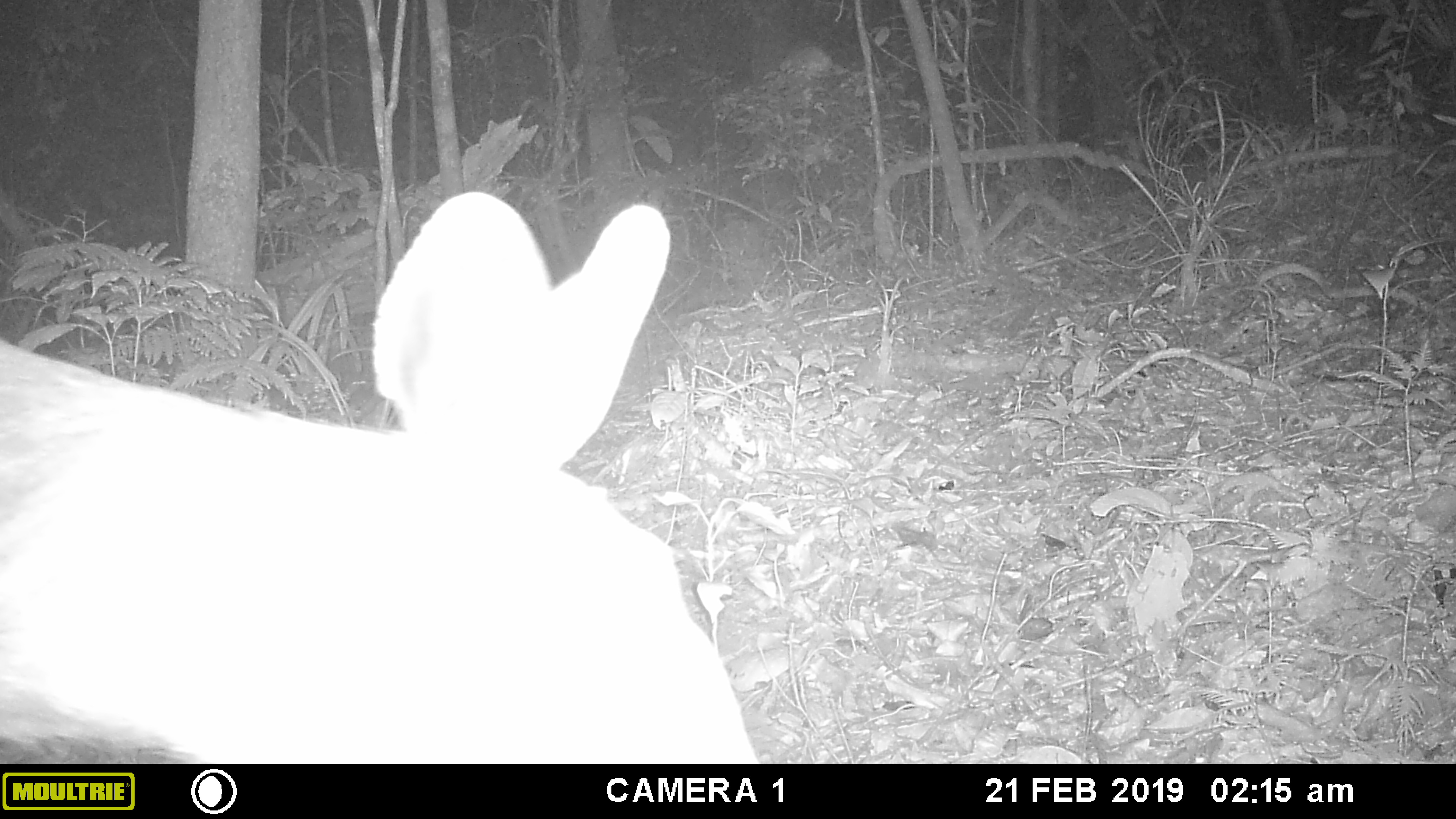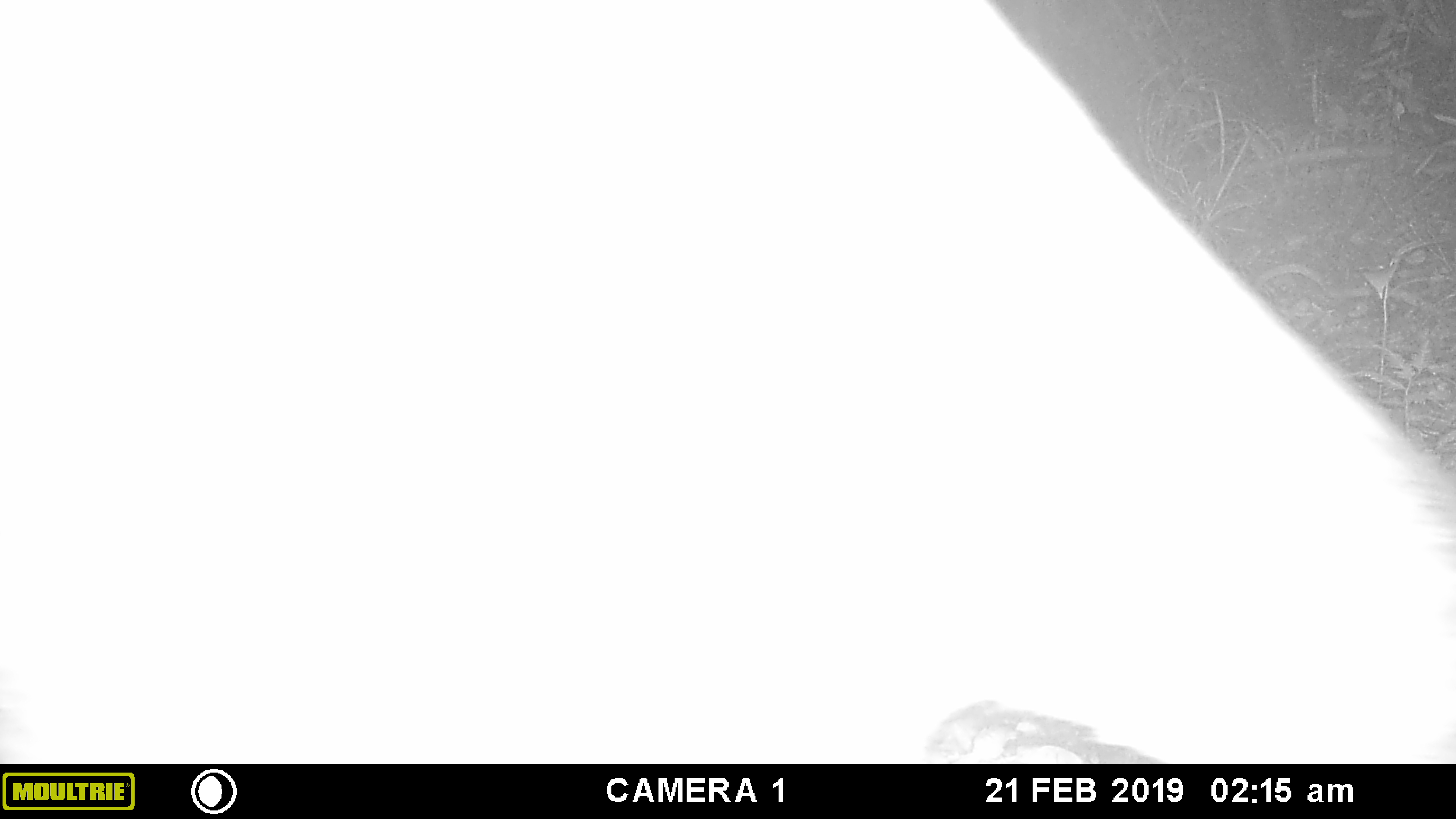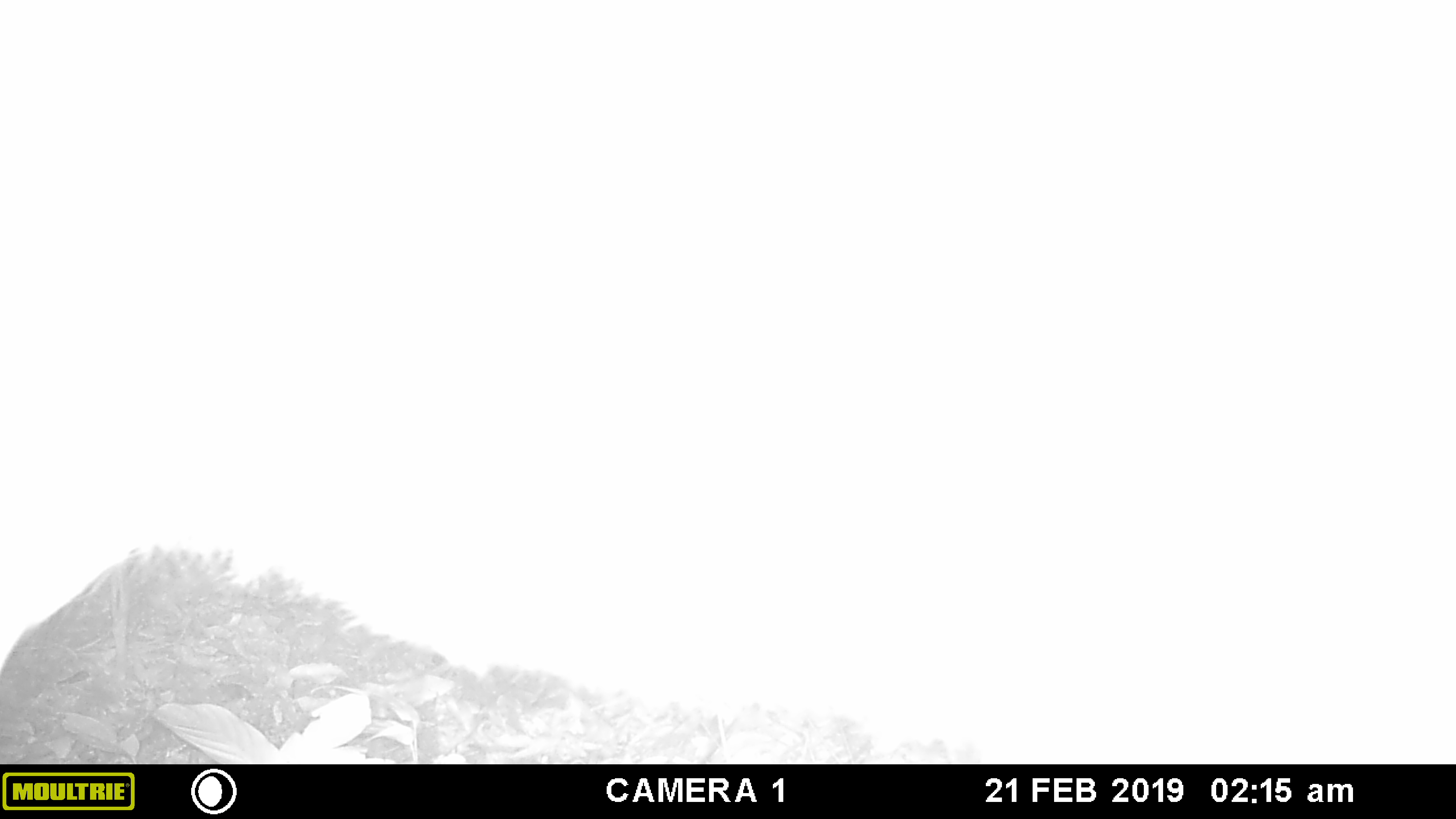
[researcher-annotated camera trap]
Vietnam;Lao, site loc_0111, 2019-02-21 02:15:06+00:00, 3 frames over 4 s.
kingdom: Animalia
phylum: Chordata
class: Mammalia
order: Artiodactyla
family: Cervidae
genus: Rusa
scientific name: Rusa unicolor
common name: sambar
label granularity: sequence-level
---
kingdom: Animalia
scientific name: Animalia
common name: animal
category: unidentified animal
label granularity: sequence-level